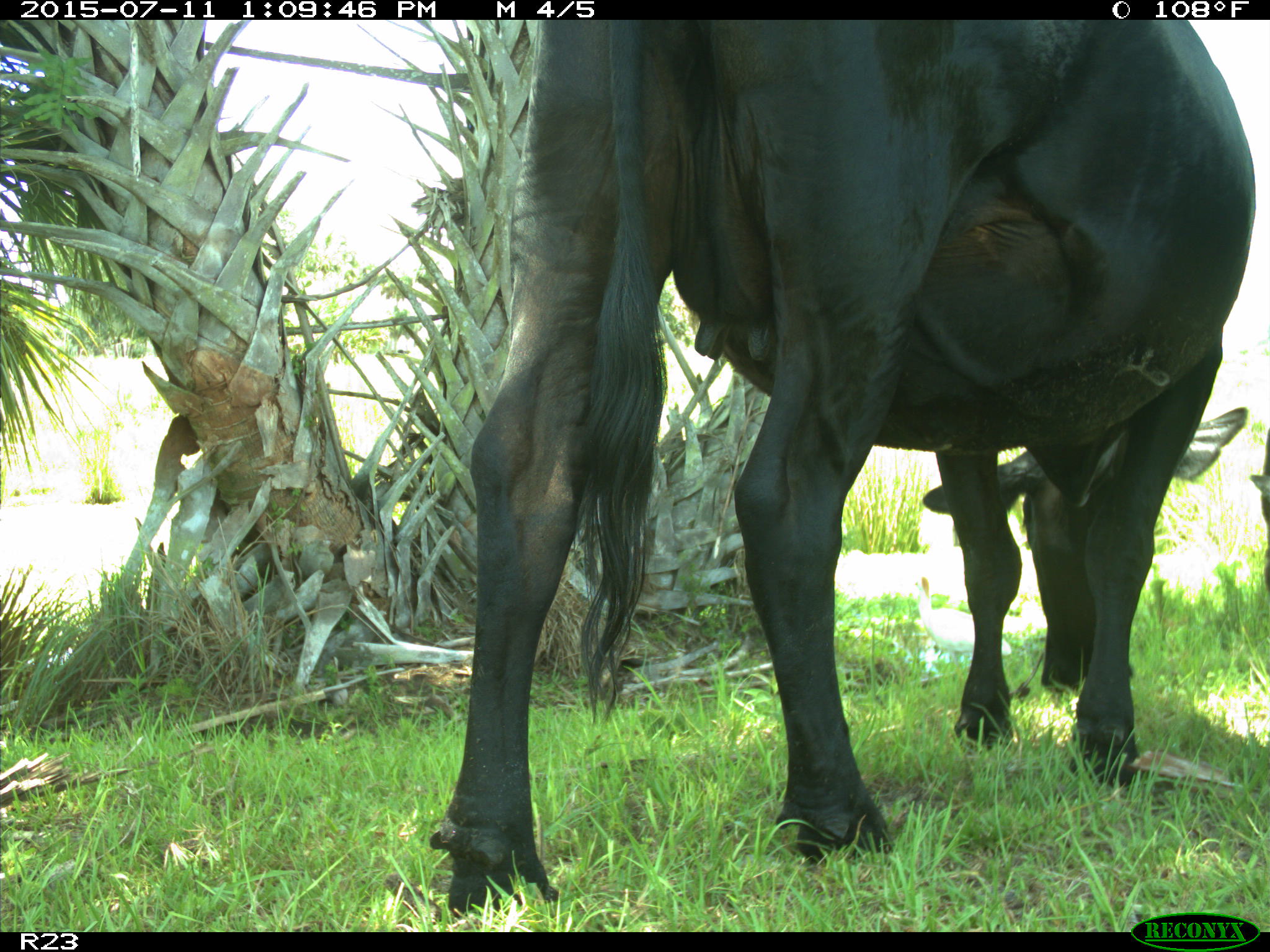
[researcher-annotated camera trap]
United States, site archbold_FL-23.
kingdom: Animalia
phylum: Chordata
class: Mammalia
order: Artiodactyla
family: Bovidae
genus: Bos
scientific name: Bos taurus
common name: domestic cow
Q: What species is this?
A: Bos taurus (domestic cow).